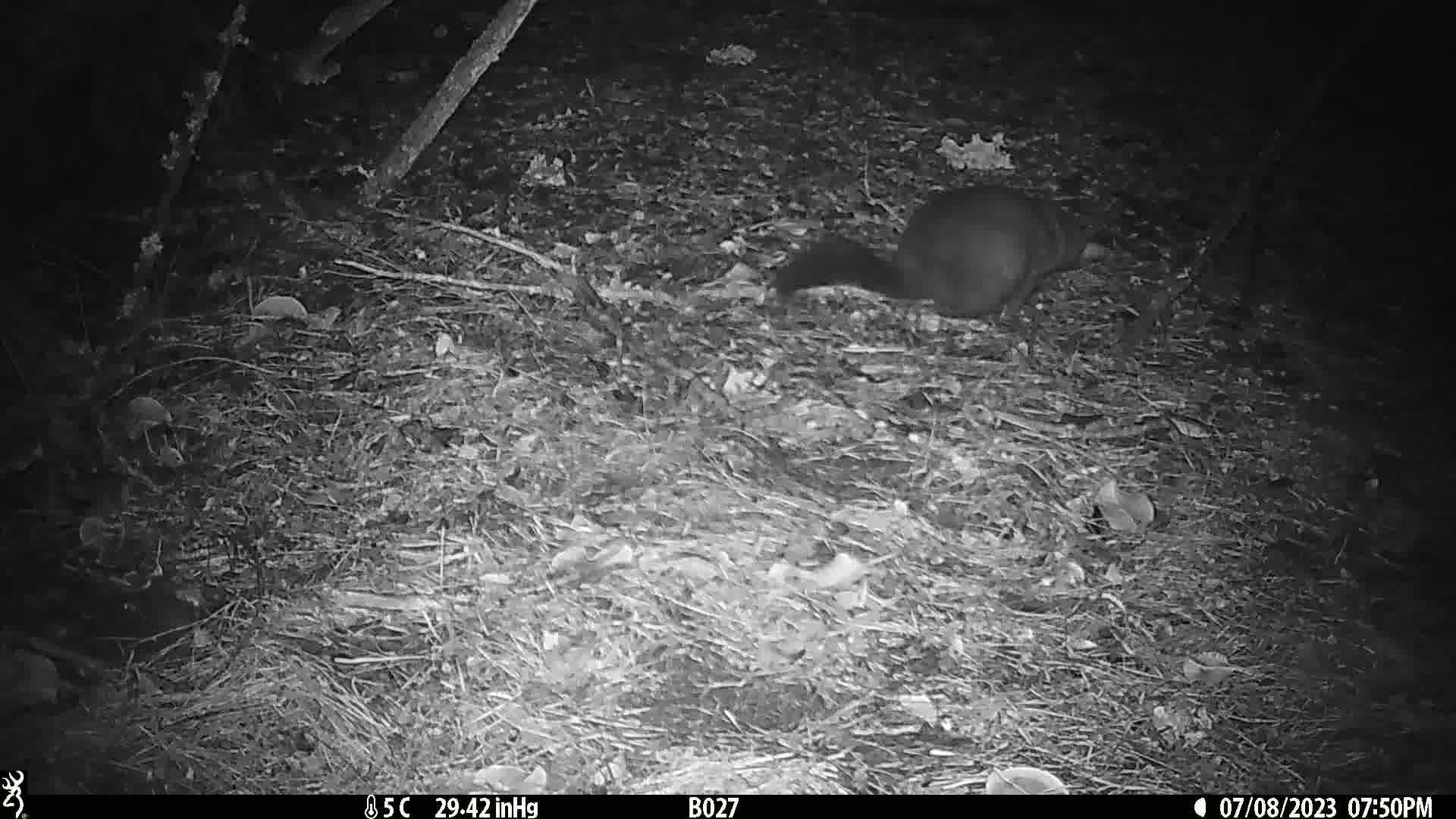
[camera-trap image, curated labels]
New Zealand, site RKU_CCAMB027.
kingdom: Animalia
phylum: Chordata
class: Mammalia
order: Diprotodontia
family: Phalangeridae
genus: Trichosurus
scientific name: Trichosurus vulpecula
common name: common brushtail possum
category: possum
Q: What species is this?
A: Possum (common brushtail possum) (Trichosurus vulpecula).